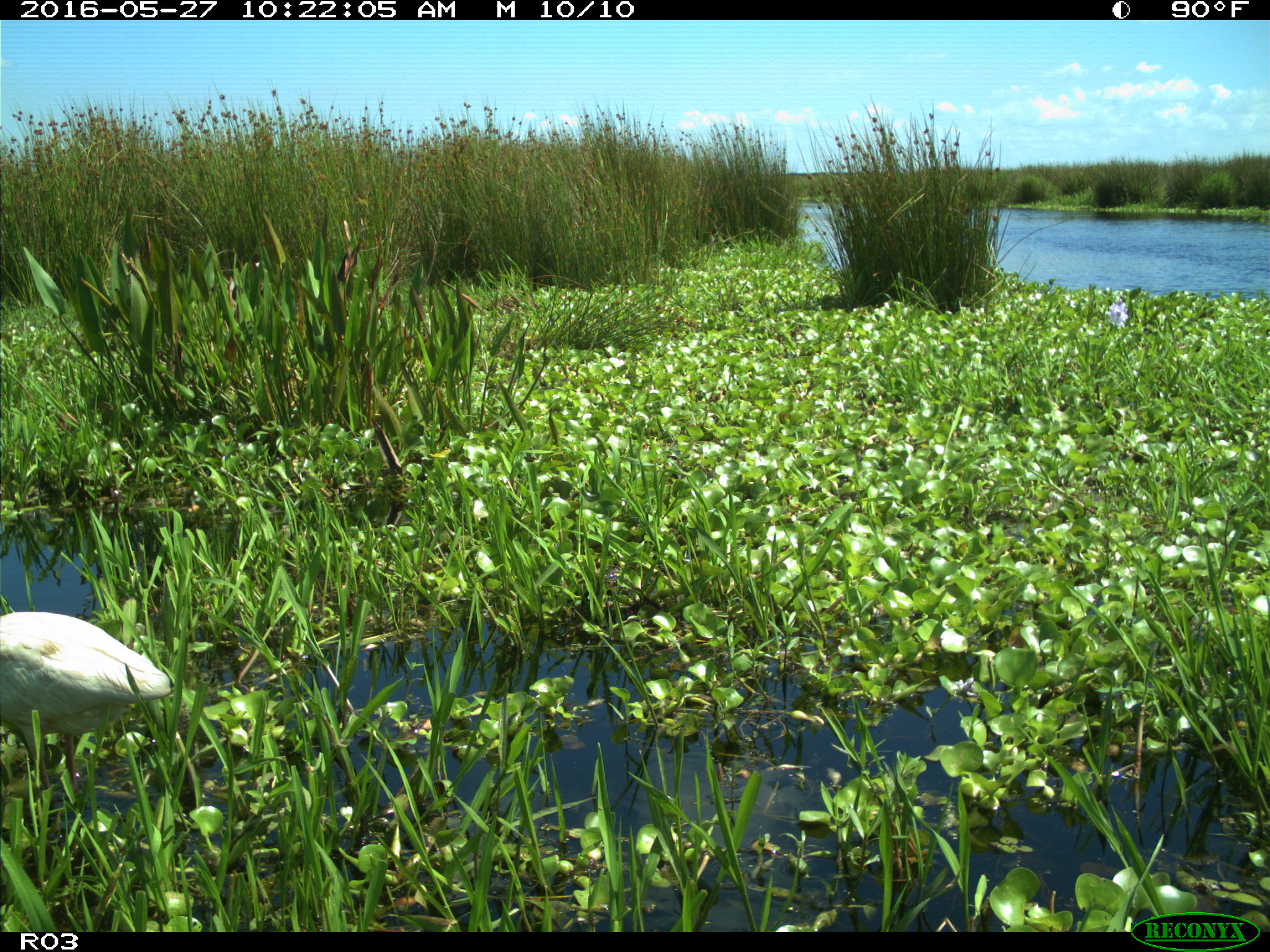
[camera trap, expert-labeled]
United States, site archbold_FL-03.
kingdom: Animalia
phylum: Chordata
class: Aves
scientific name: Aves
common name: birds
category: unidentified bird